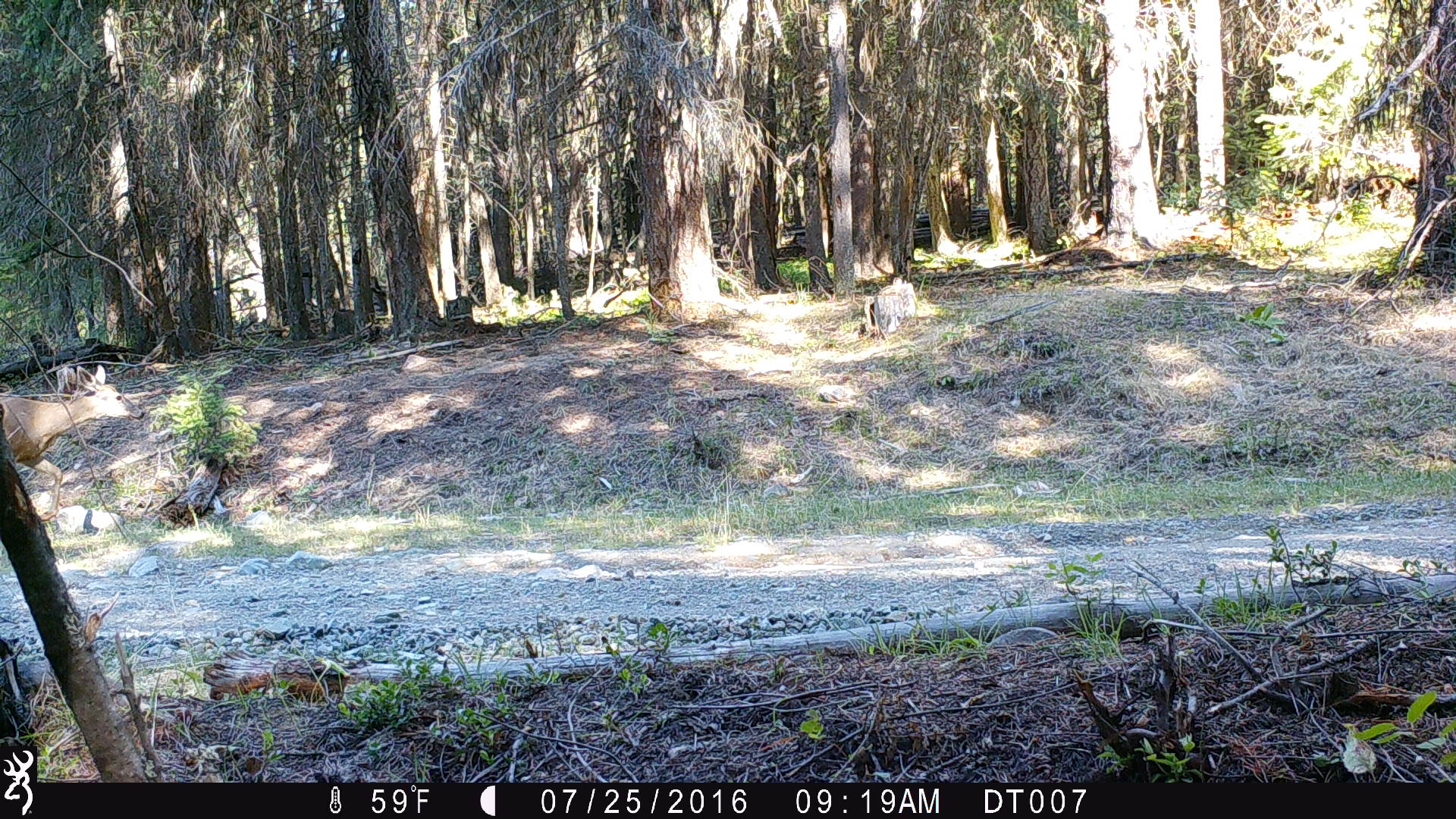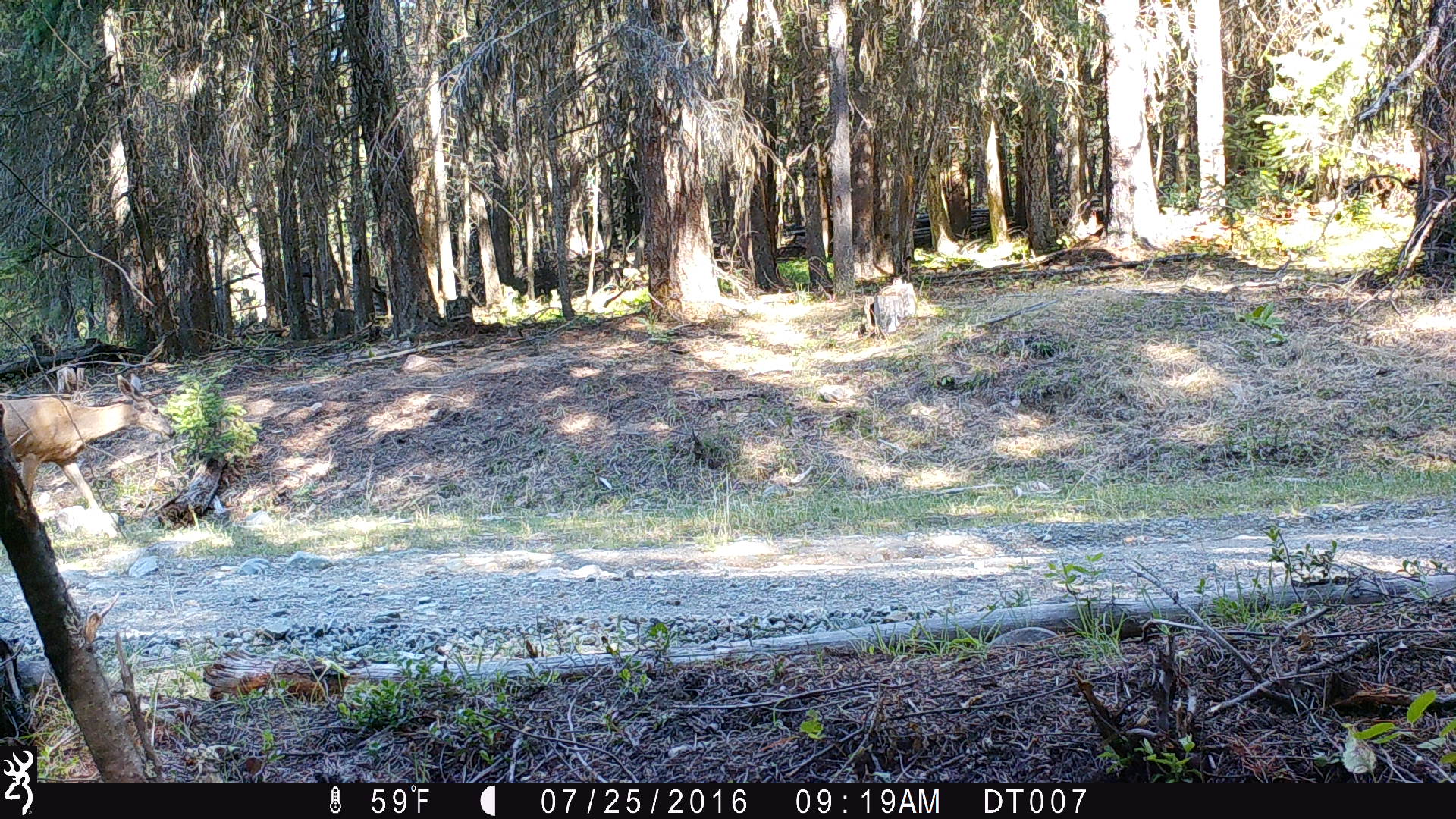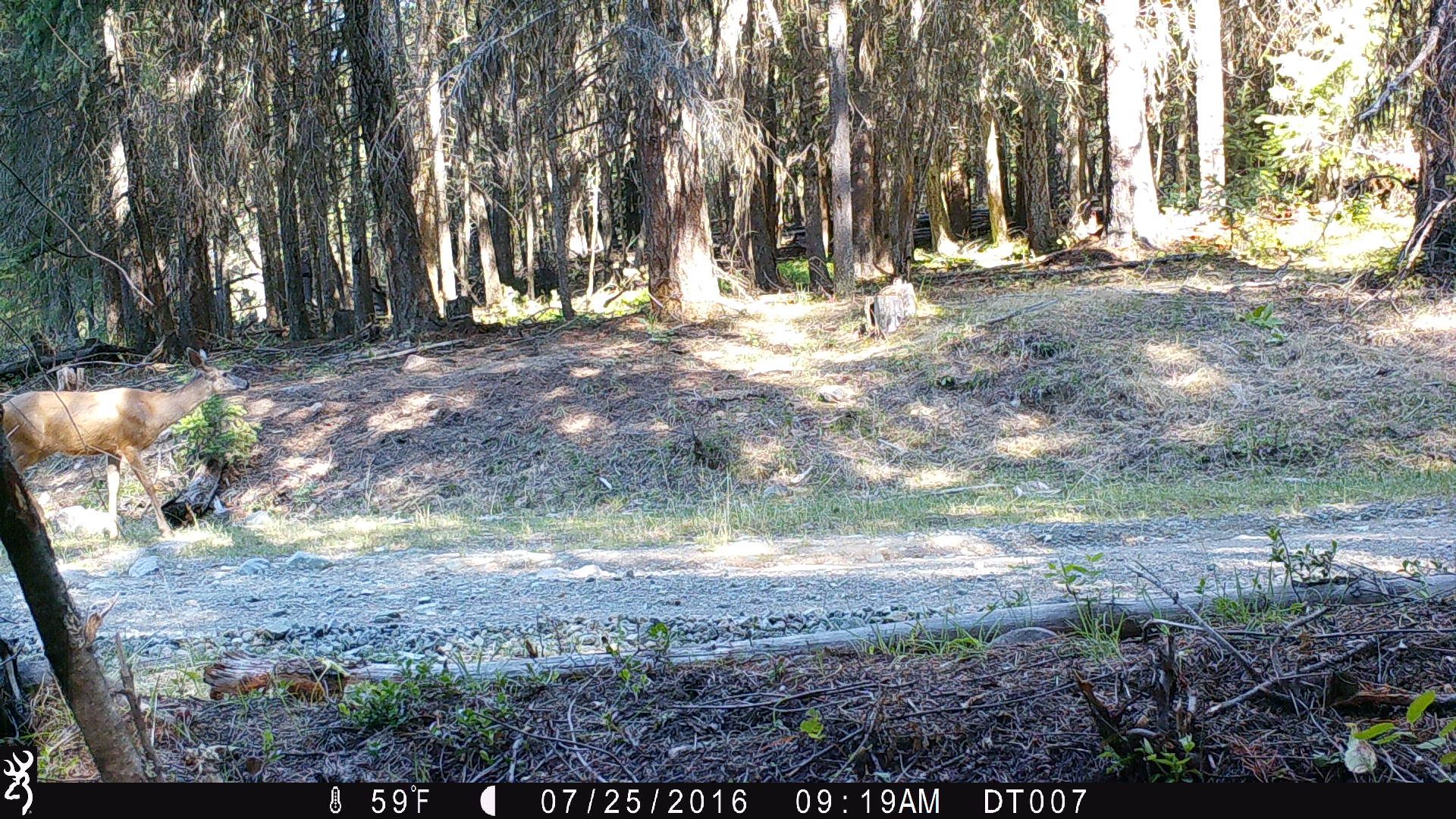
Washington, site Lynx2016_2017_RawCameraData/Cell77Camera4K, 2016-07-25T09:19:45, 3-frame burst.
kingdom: Animalia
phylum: Chordata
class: Mammalia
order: Artiodactyla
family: Cervidae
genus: Odocoileus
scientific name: Odocoileus virginianus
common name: white-tailed deer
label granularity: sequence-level